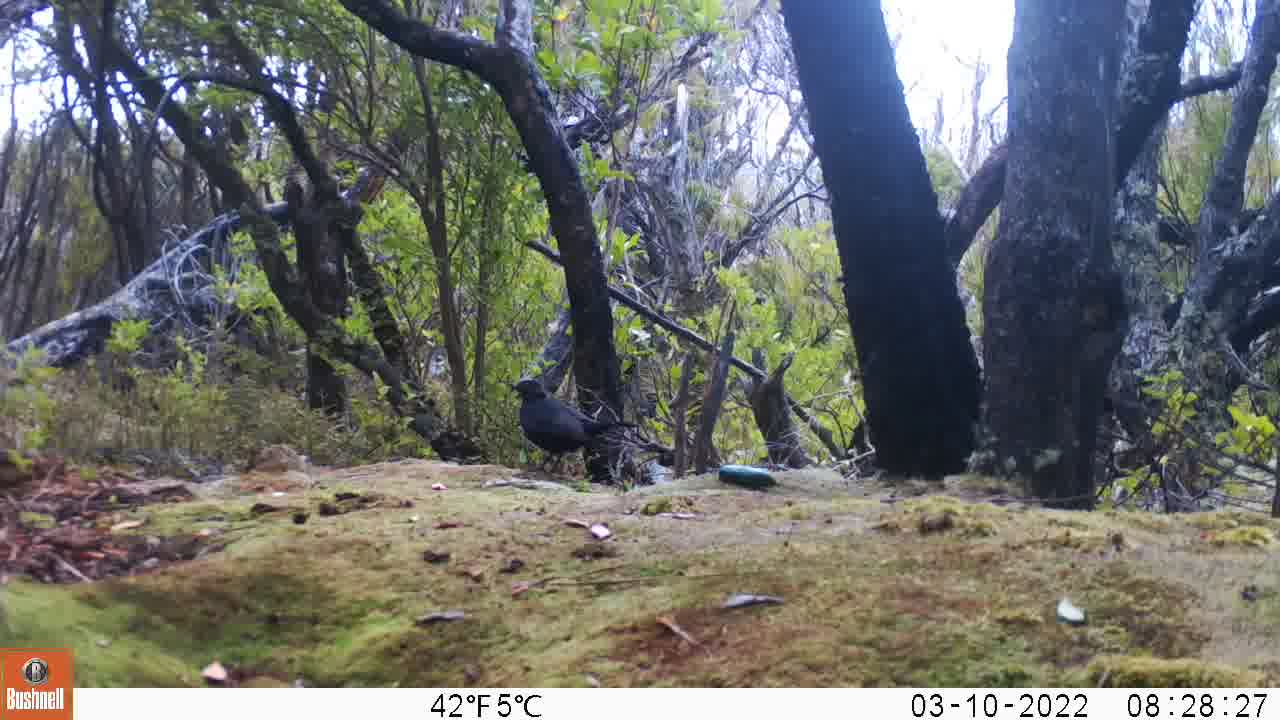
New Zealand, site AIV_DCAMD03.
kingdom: Animalia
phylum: Chordata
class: Aves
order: Passeriformes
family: Turdidae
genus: Turdus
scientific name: Turdus merula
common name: eurasian blackbird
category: blackbird